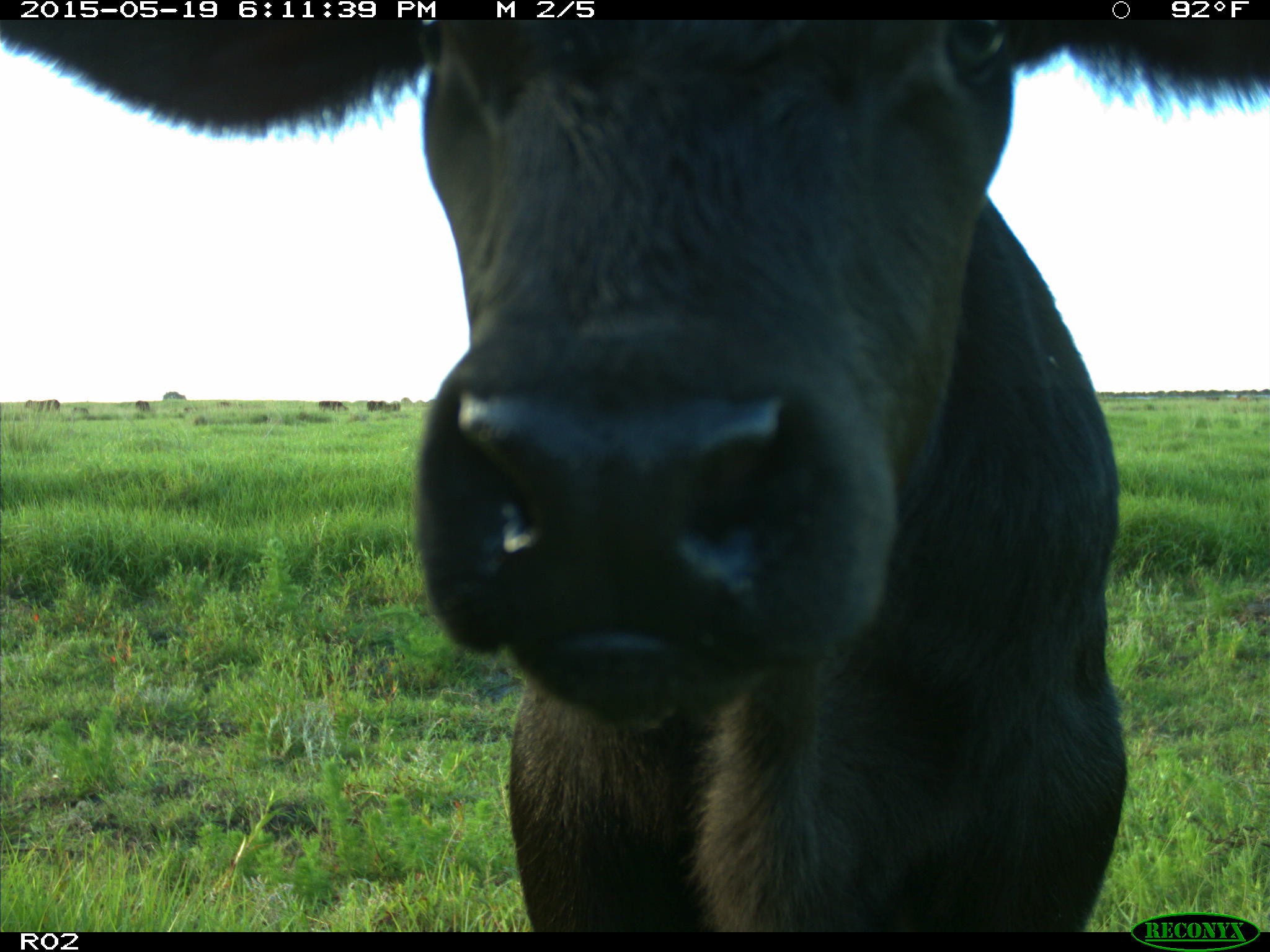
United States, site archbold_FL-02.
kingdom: Animalia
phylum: Chordata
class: Mammalia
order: Artiodactyla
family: Bovidae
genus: Bos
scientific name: Bos taurus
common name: domestic cow